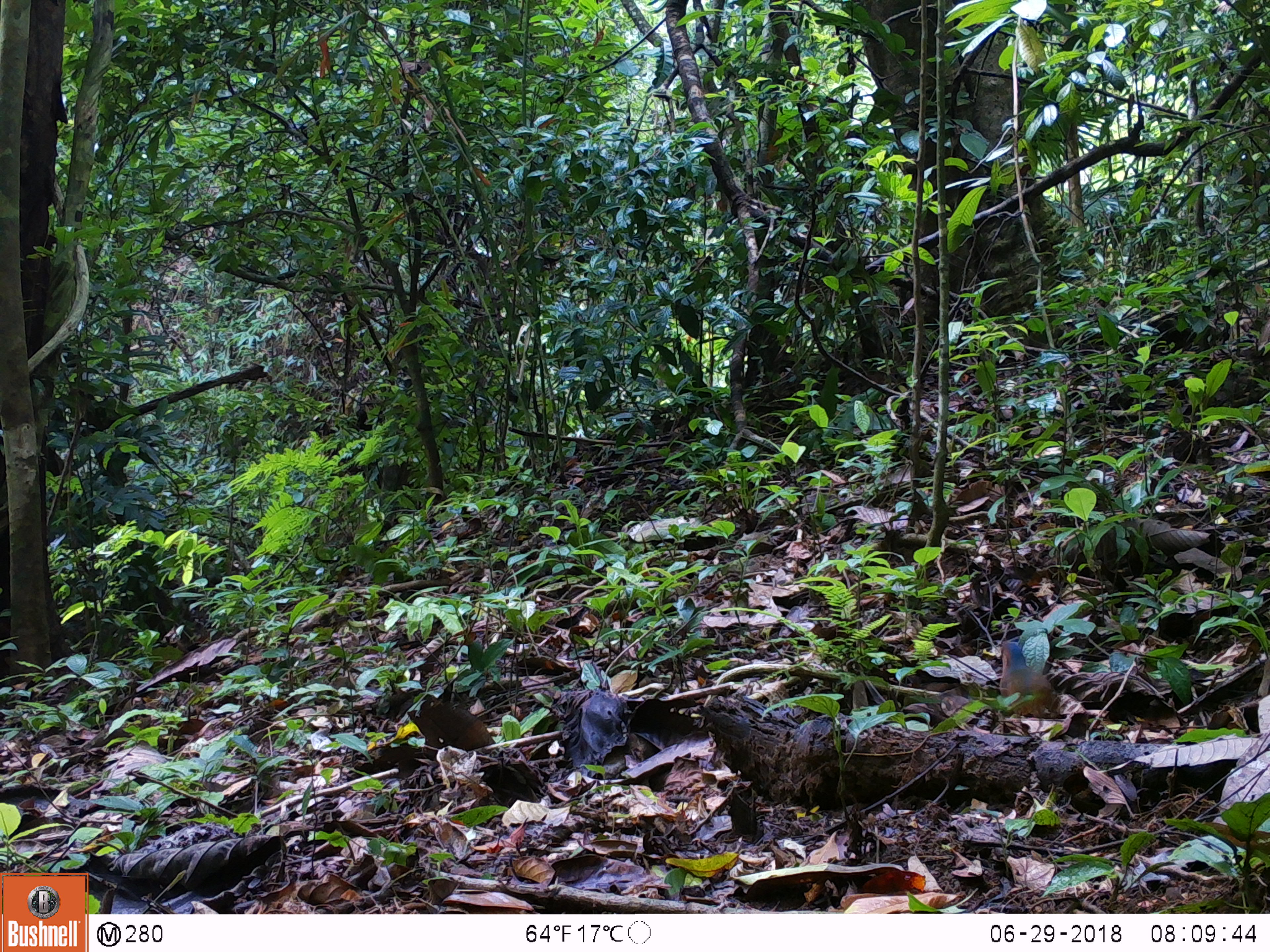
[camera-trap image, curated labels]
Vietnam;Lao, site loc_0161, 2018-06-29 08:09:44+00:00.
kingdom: Animalia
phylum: Chordata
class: Aves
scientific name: Aves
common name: bird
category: unidentified bird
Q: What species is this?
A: Unidentified bird (bird) (Aves).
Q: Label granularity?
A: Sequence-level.